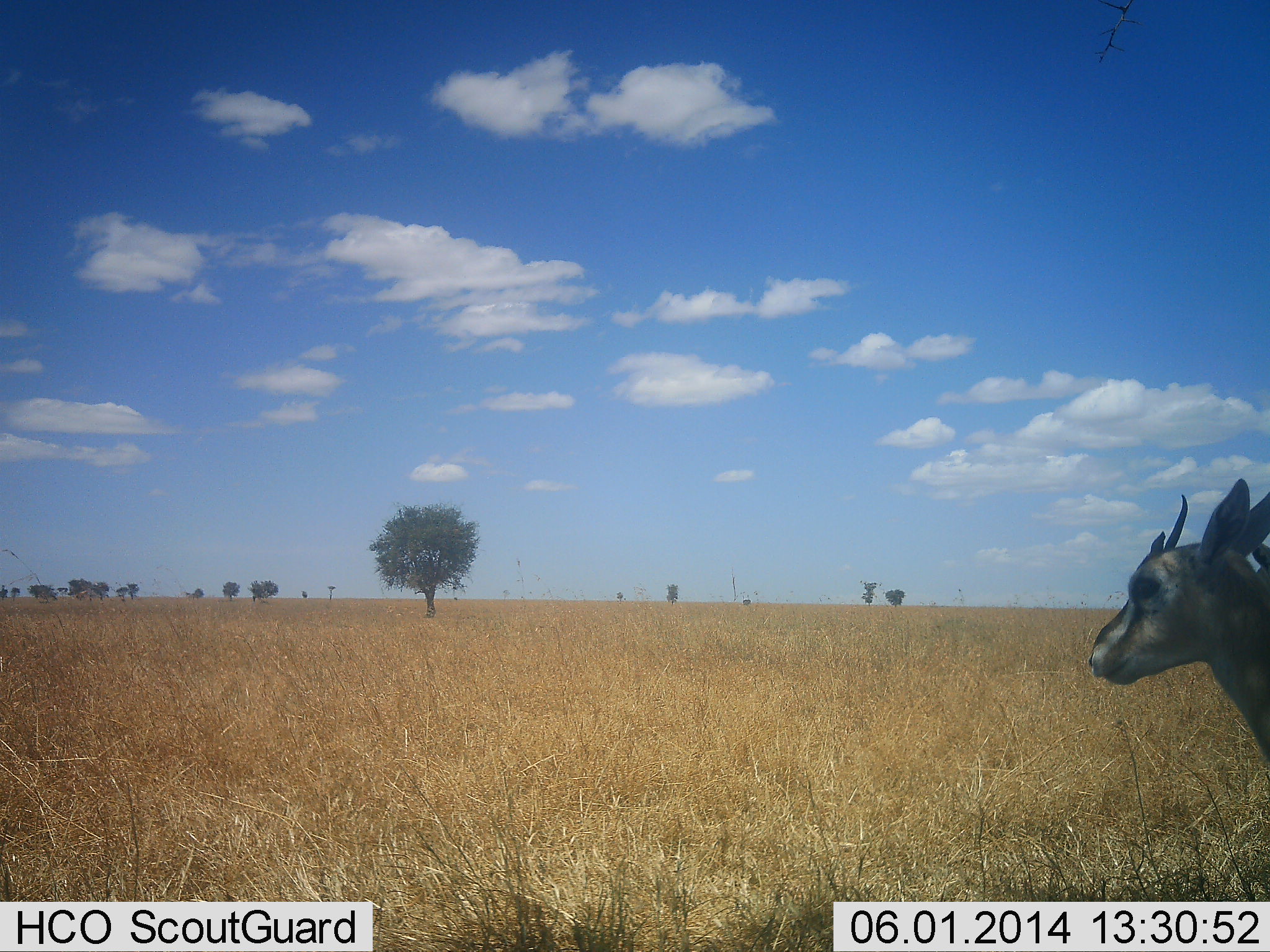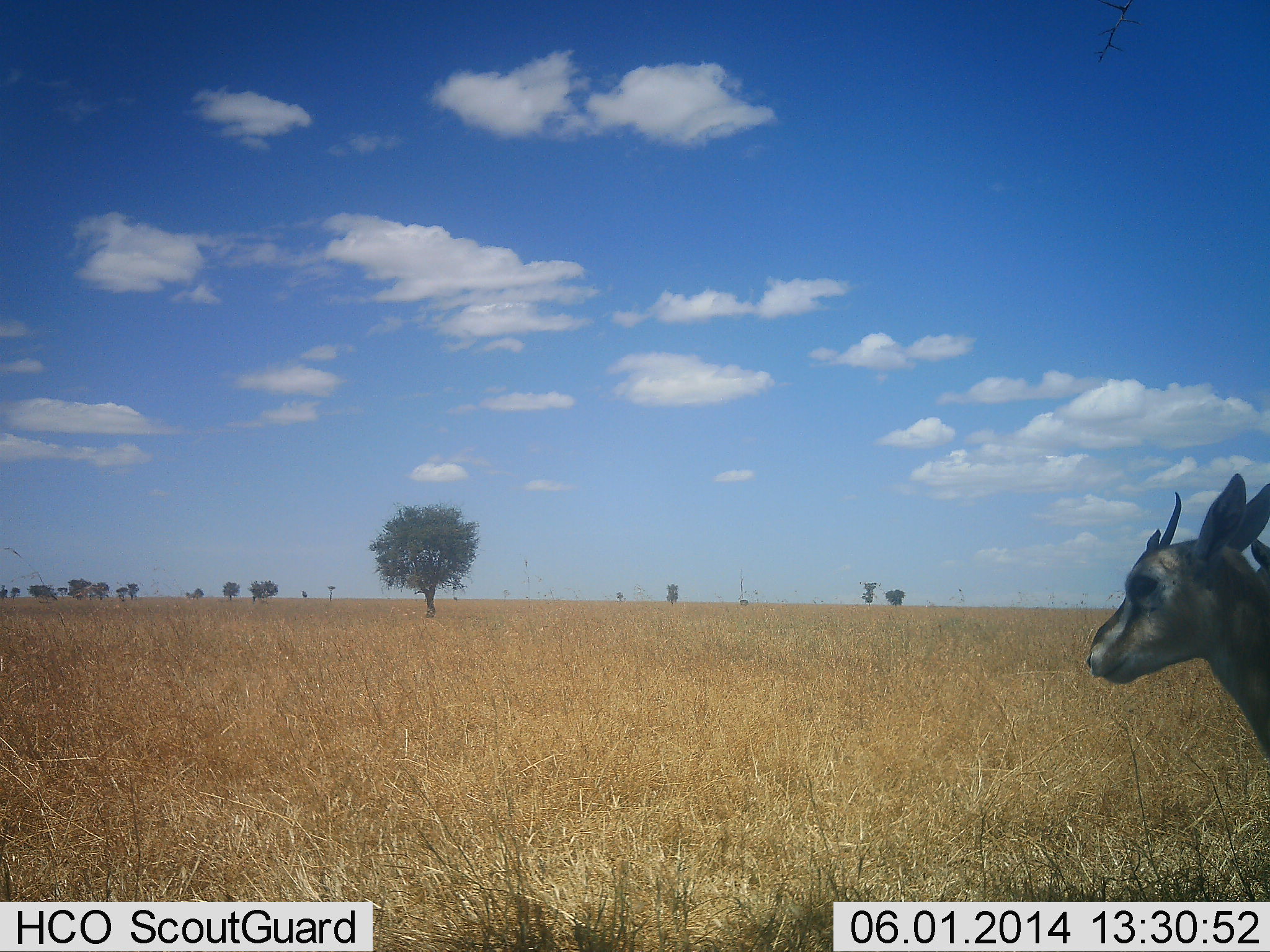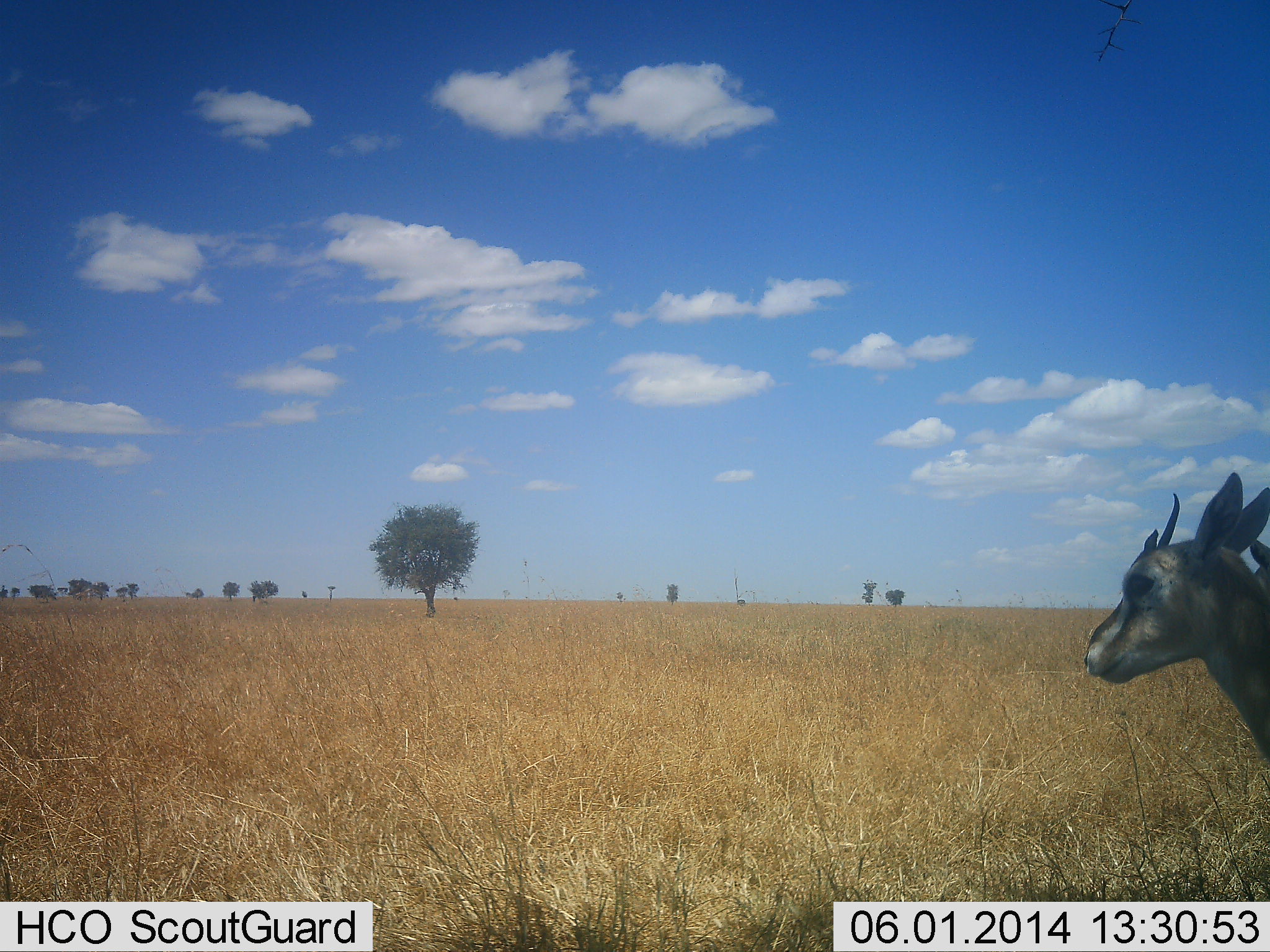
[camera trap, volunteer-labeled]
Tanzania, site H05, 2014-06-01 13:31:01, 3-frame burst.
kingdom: Animalia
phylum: Chordata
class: Mammalia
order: Artiodactyla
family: Bovidae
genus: Eudorcas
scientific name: Eudorcas thomsonii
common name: thomson's gazelle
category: gazellethomsons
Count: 1.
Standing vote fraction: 90%.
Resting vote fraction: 10%.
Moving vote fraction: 10%.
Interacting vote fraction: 0%.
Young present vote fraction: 0%.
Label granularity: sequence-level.